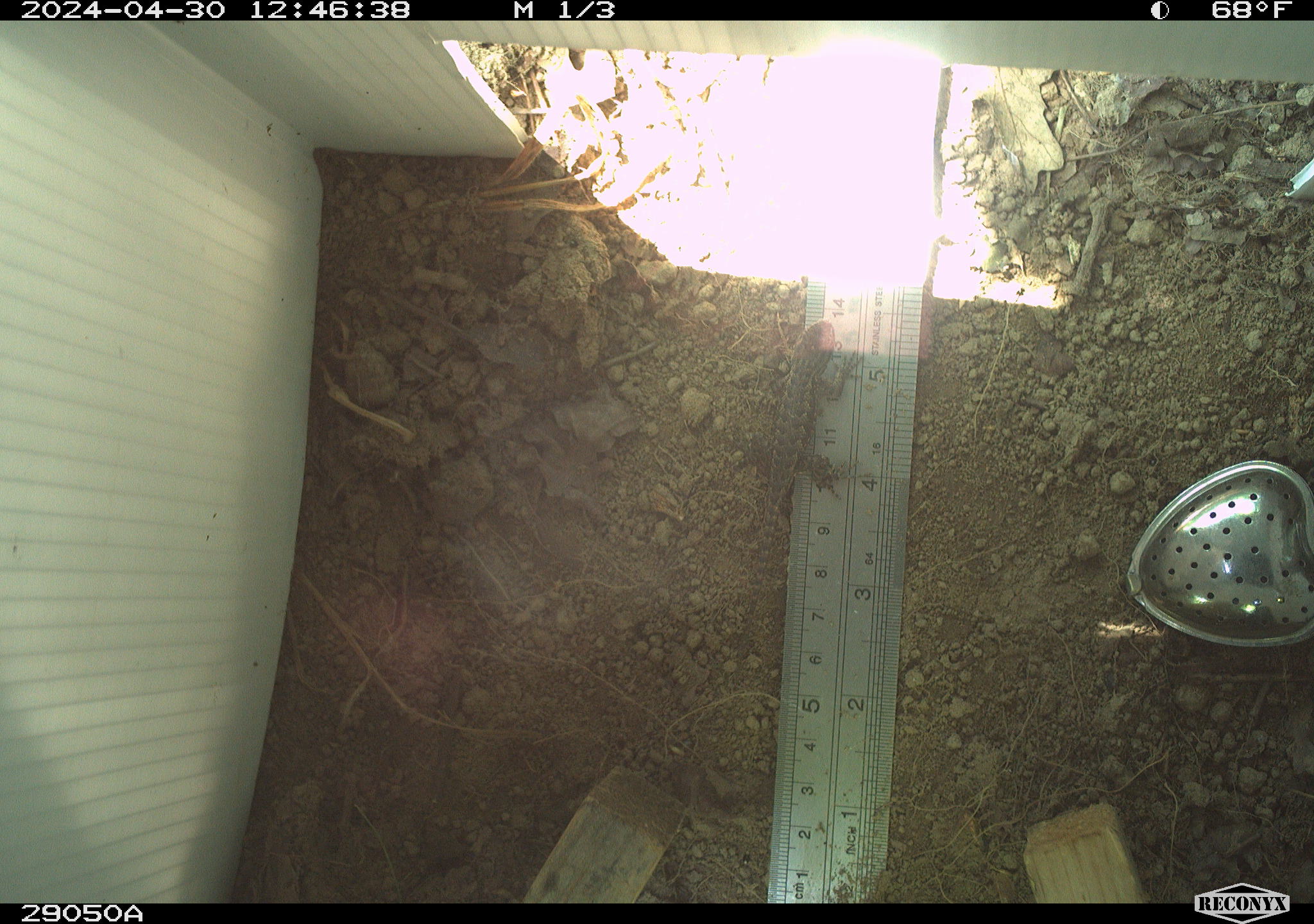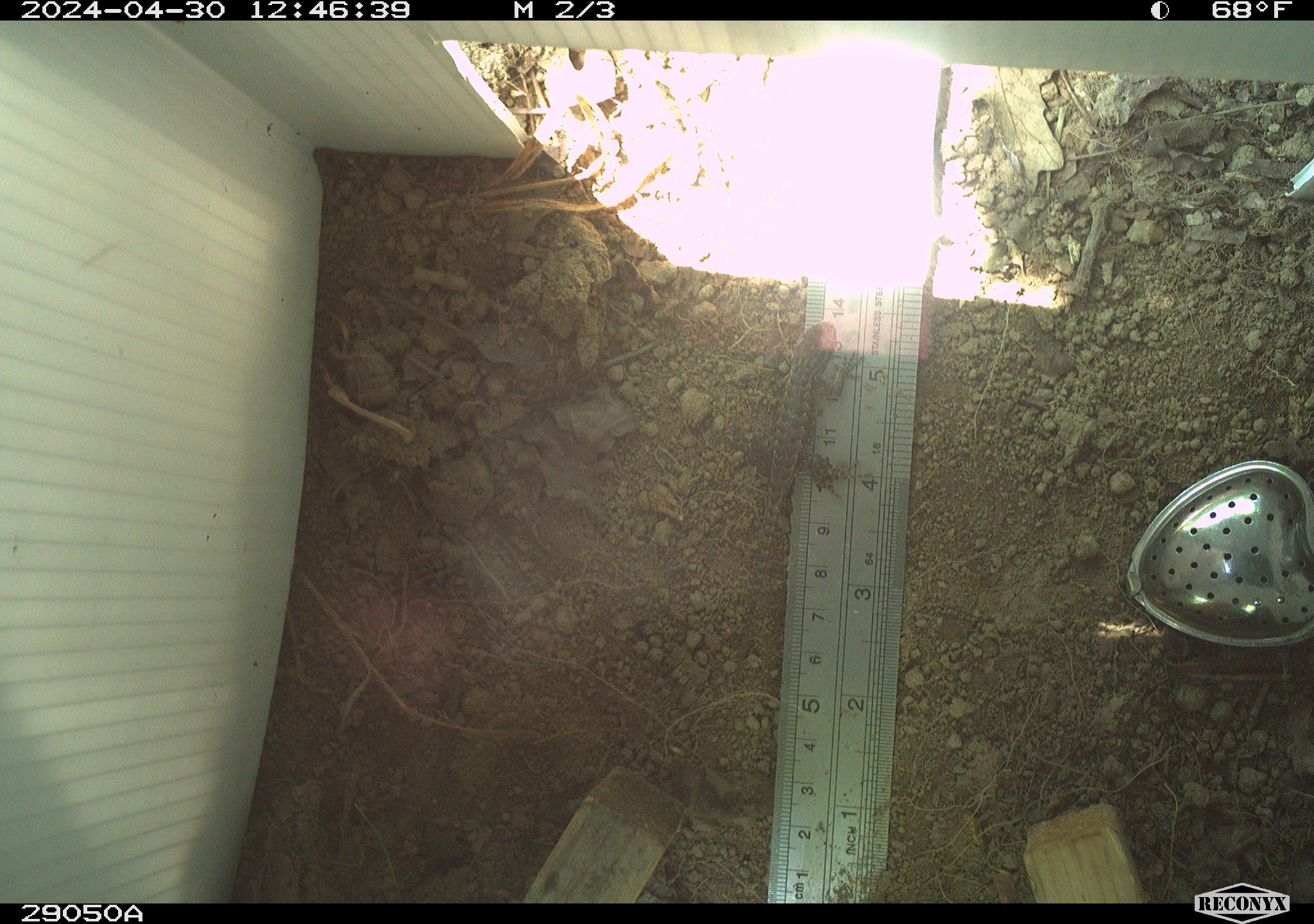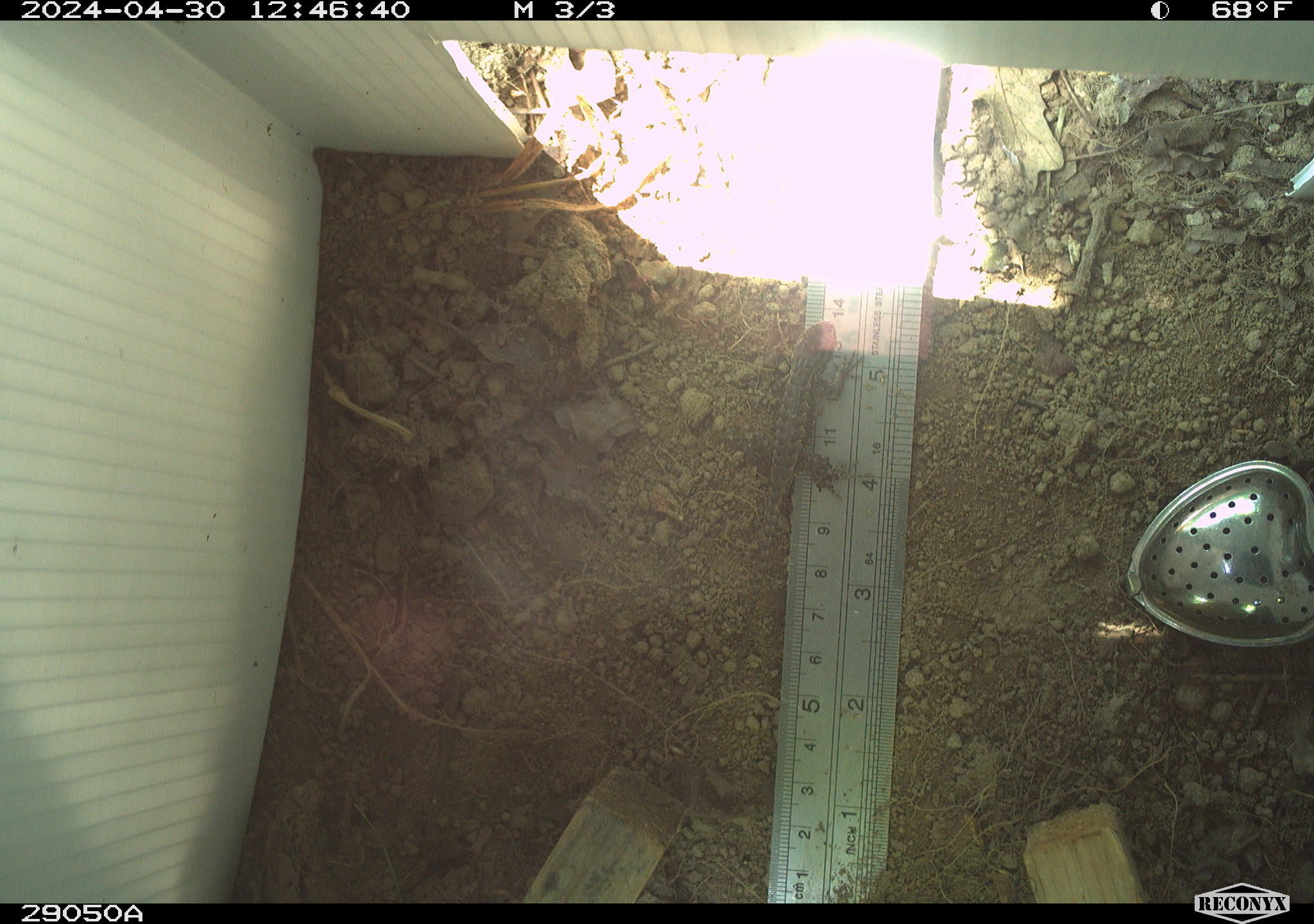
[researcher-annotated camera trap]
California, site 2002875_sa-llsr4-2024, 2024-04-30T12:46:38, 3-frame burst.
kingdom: Animalia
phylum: Chordata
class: Reptilia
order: Squamata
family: Phrynosomatidae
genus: Sceloporus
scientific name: Sceloporus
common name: spiny lizards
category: sceloporus species